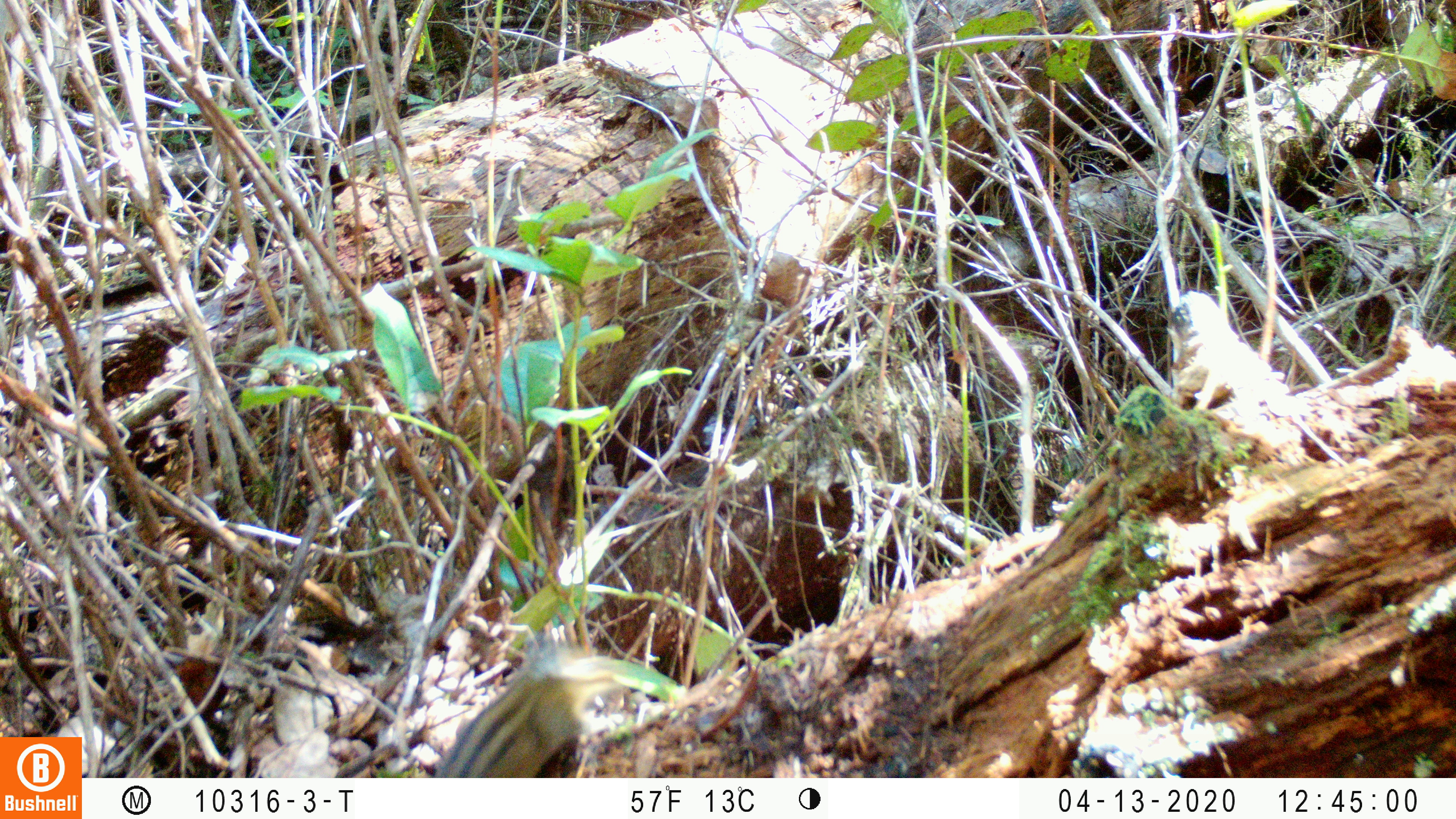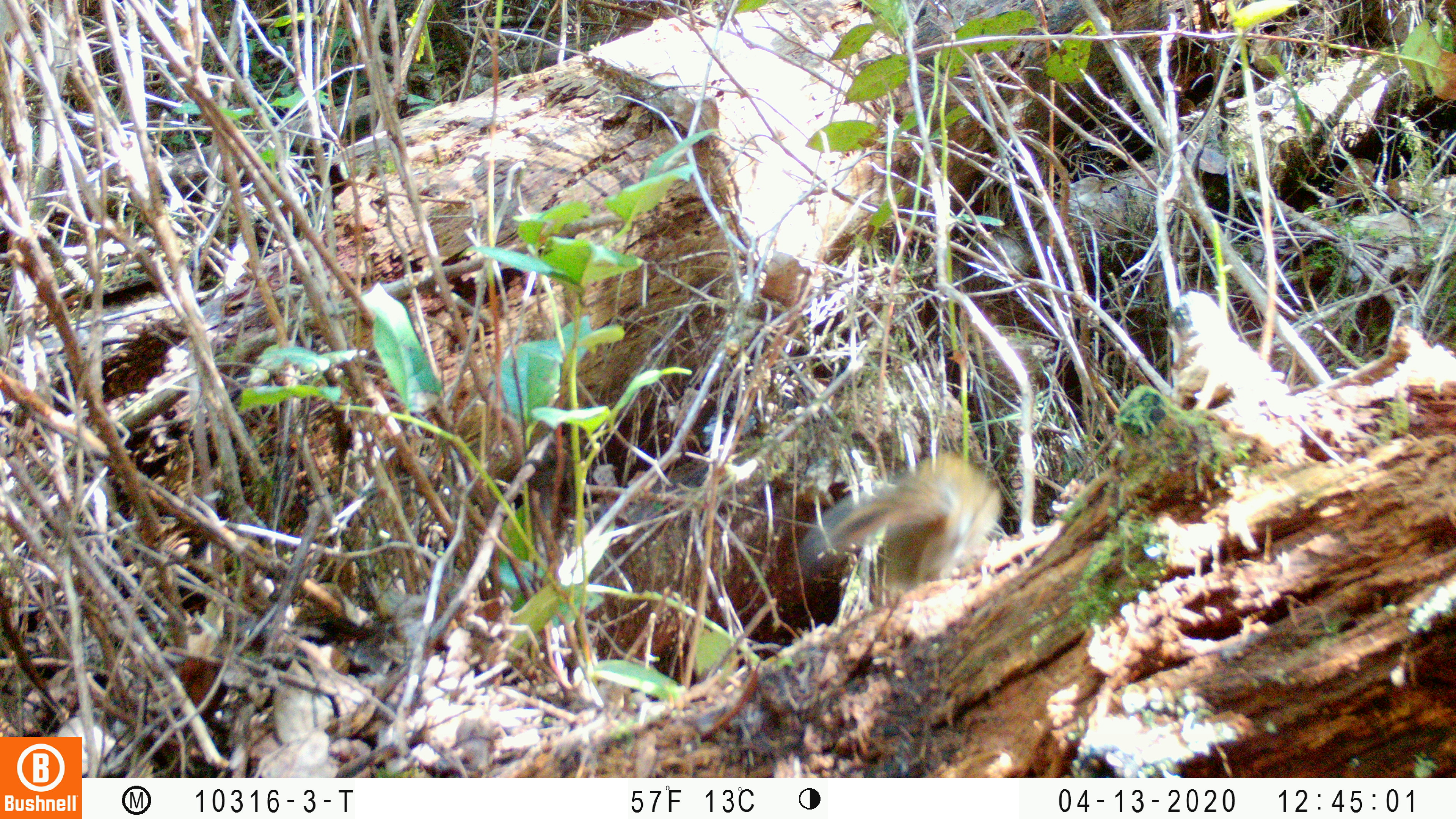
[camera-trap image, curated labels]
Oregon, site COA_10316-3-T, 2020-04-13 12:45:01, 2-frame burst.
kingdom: Animalia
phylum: Chordata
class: Mammalia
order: Rodentia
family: Sciuridae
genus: Neotamias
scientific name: Neotamias townsendii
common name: townsend's chipmunk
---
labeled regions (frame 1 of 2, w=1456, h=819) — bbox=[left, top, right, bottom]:
townsend's chipmunk: bbox=[434, 629, 623, 773]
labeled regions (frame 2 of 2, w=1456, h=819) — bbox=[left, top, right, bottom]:
townsend's chipmunk: bbox=[793, 436, 1017, 599]